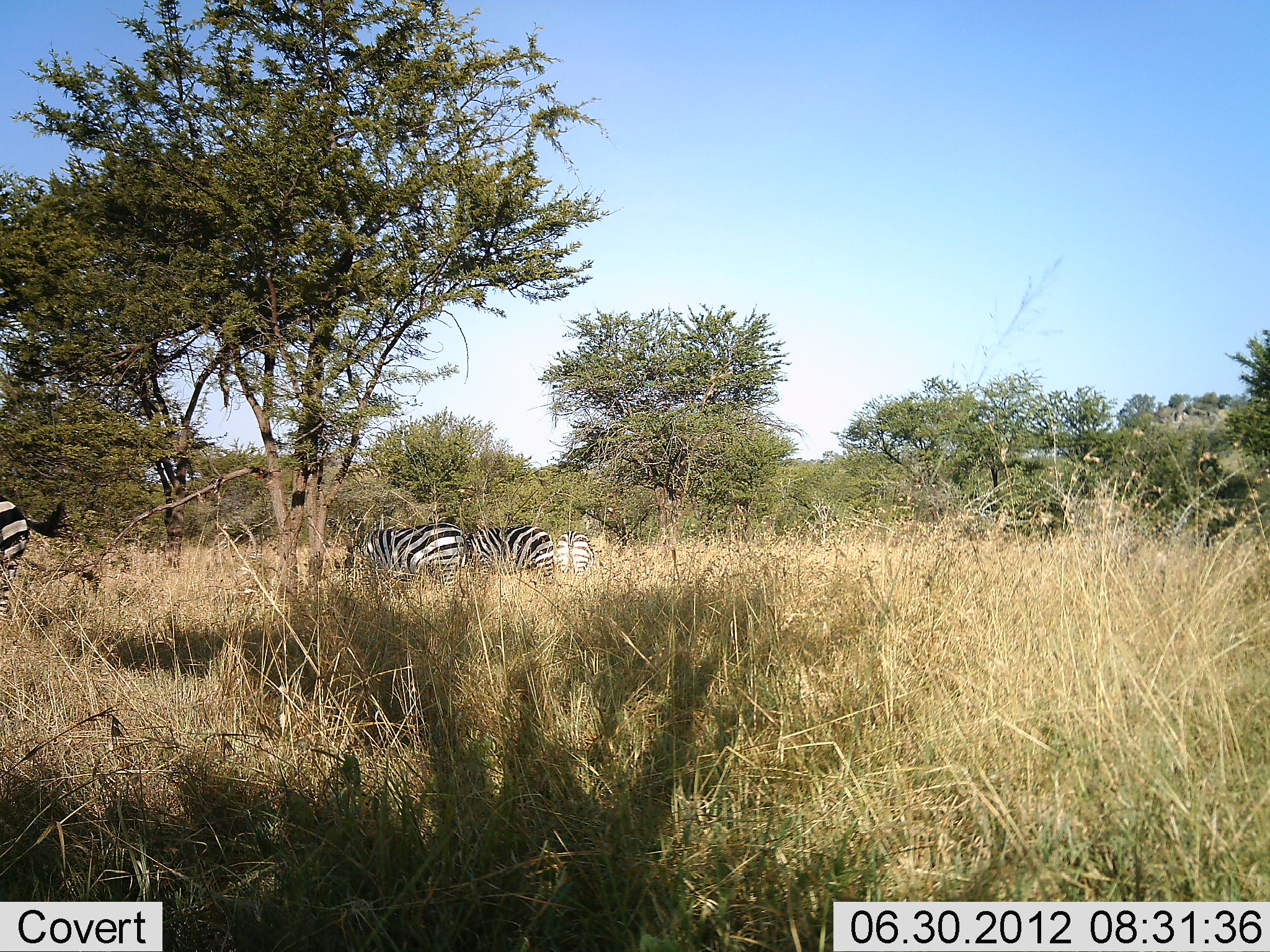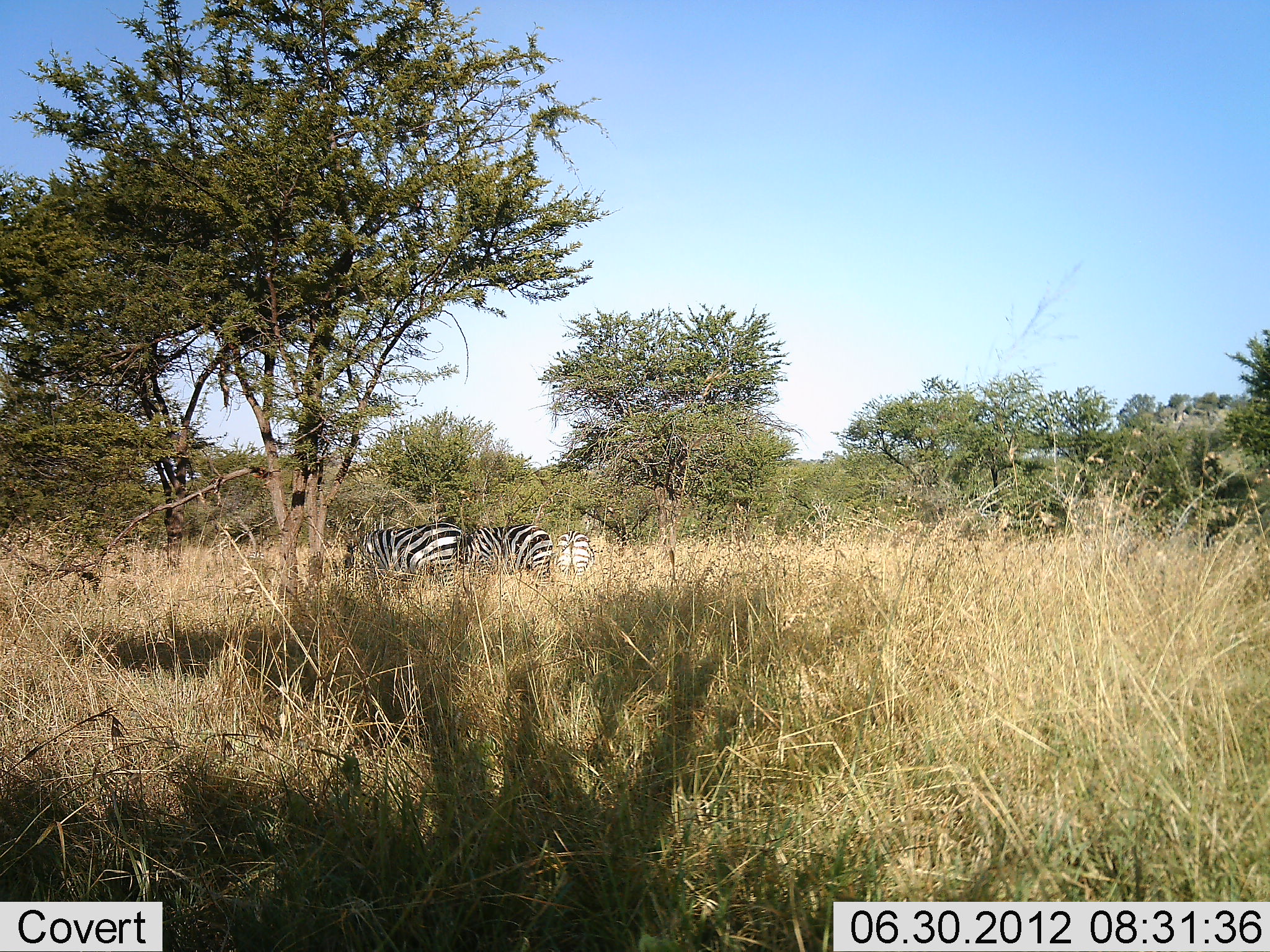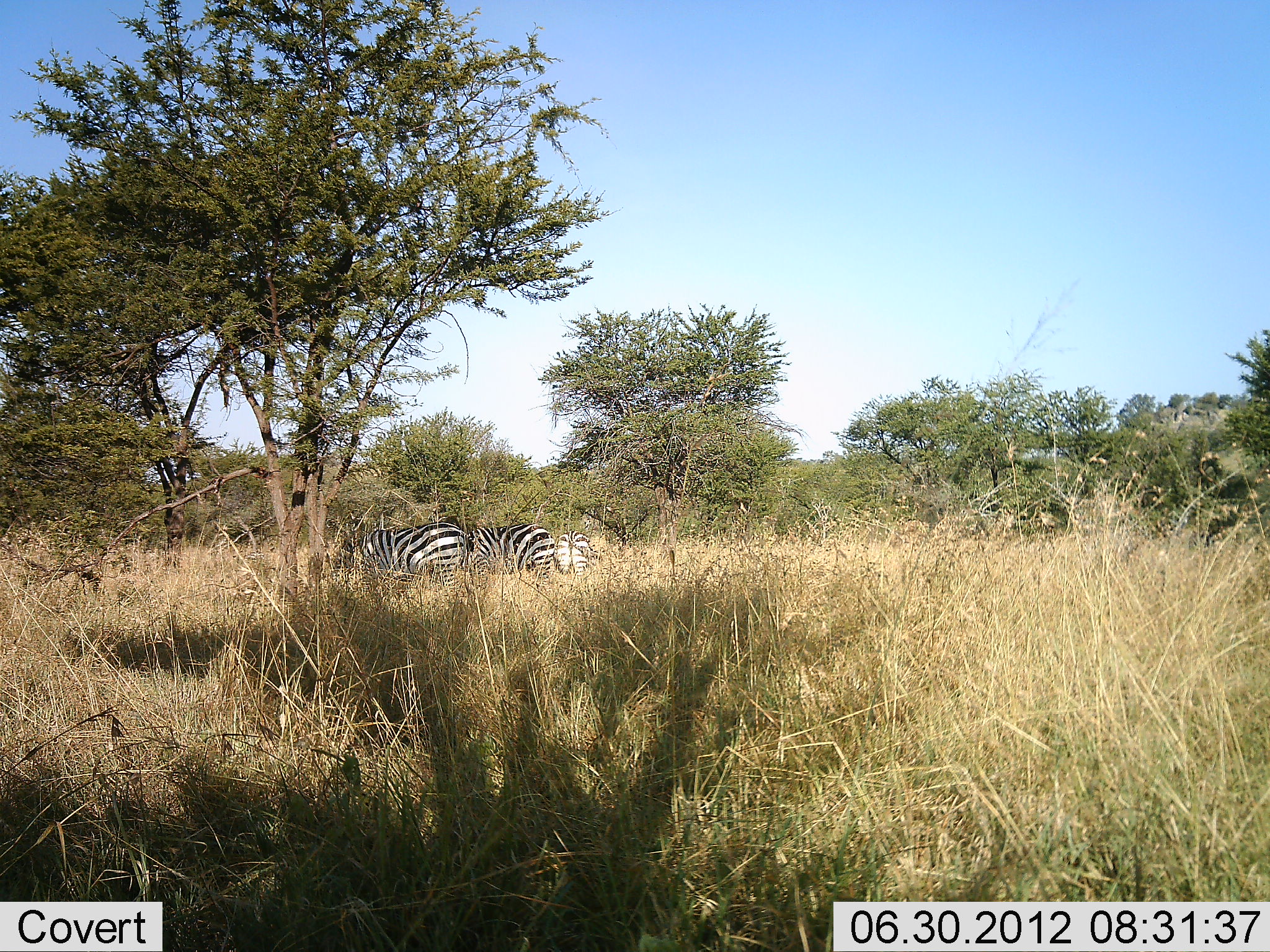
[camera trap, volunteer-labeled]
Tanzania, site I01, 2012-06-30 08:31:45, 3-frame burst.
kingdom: Animalia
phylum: Chordata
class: Mammalia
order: Perissodactyla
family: Equidae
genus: Equus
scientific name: Equus quagga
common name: plains zebra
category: zebra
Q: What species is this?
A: Zebra (plains zebra) (Equus quagga).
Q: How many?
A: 4.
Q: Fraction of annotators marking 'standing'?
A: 70%.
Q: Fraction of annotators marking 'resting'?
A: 0%.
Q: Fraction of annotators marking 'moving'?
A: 60%.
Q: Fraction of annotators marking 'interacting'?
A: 0%.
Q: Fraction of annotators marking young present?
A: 0%.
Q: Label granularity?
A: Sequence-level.